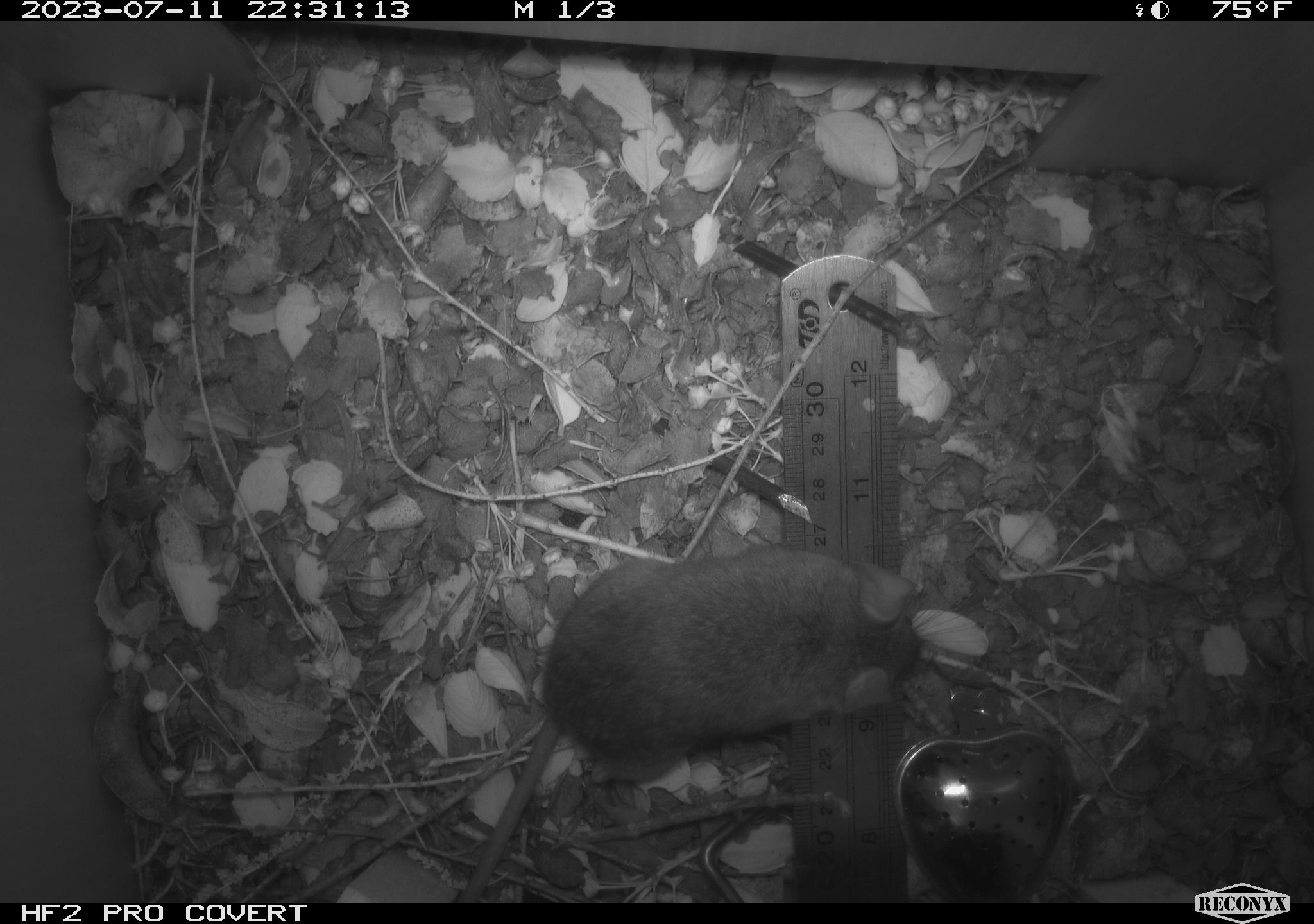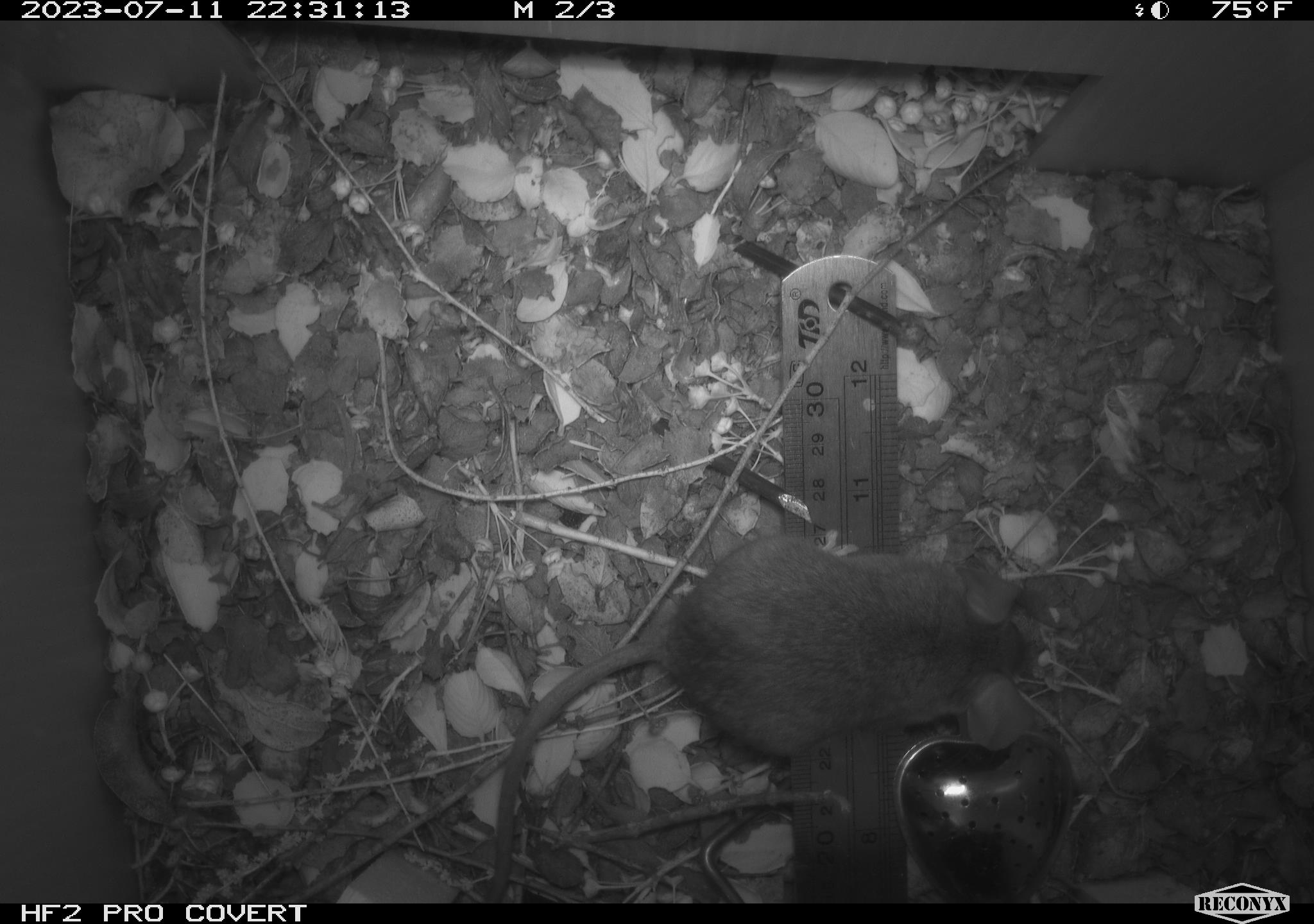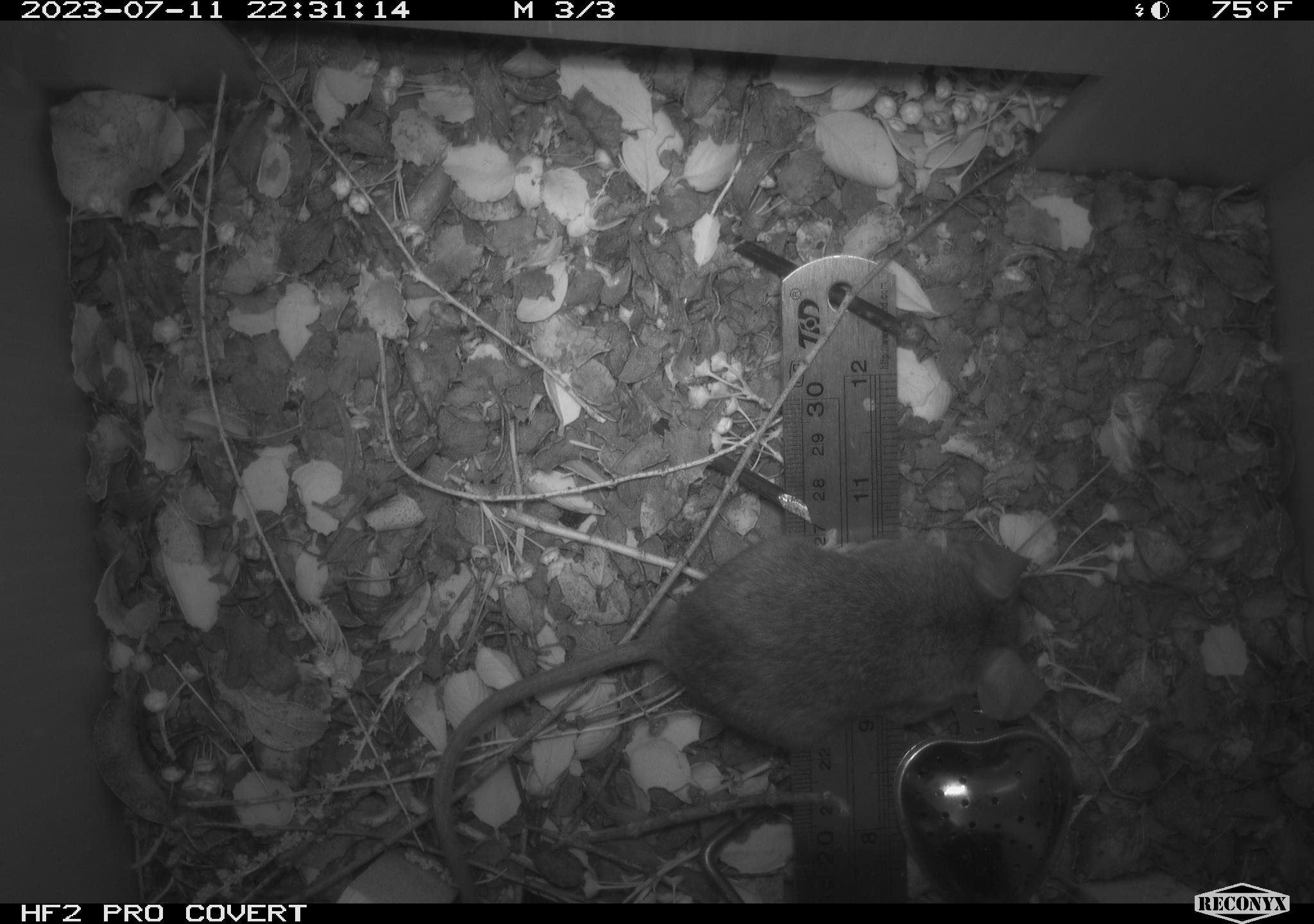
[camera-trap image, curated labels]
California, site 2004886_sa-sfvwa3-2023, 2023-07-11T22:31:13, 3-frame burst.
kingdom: Animalia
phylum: Chordata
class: Mammalia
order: Rodentia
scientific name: Rodentia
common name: mouse species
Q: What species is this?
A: Mouse species (Rodentia).